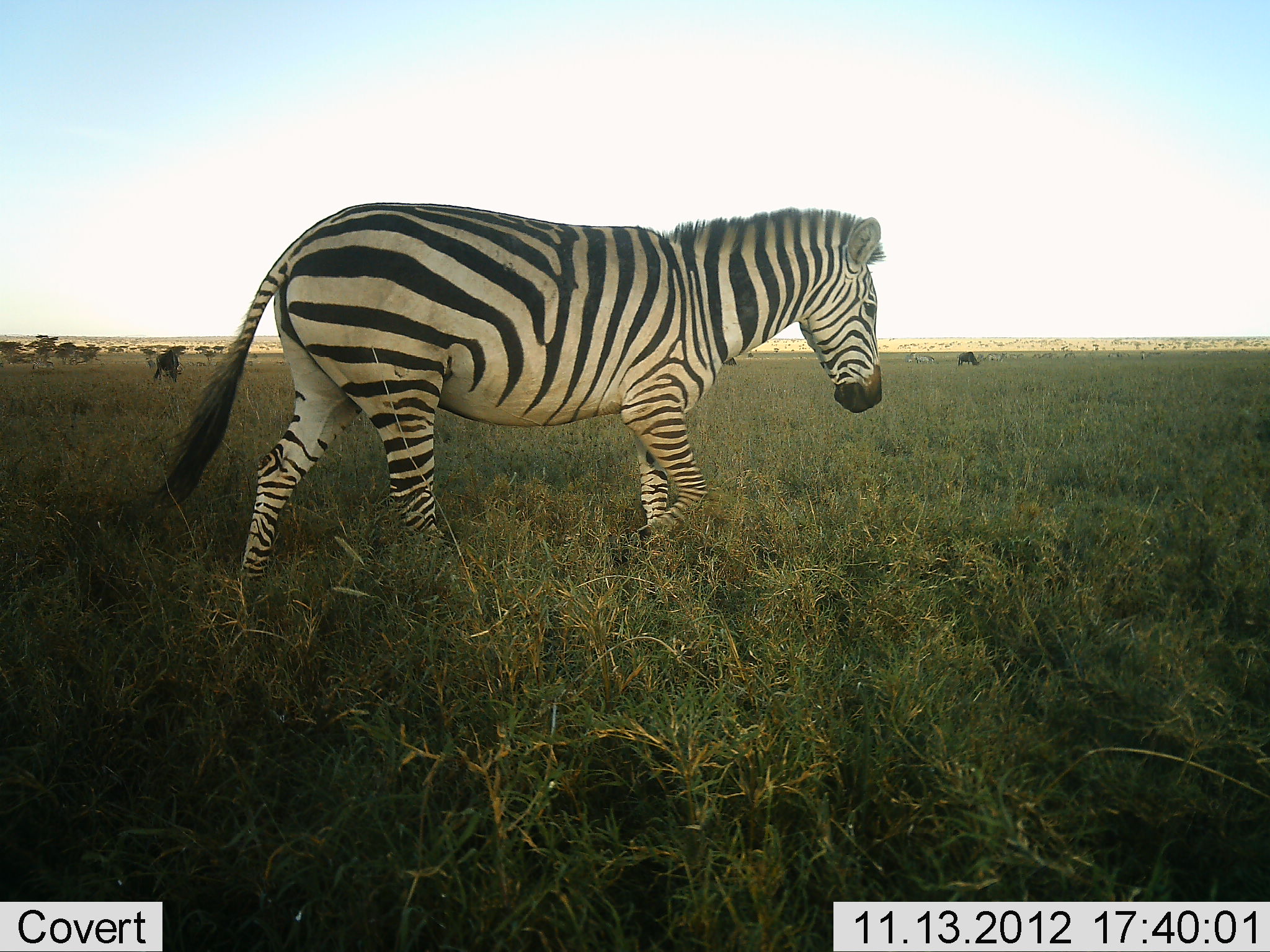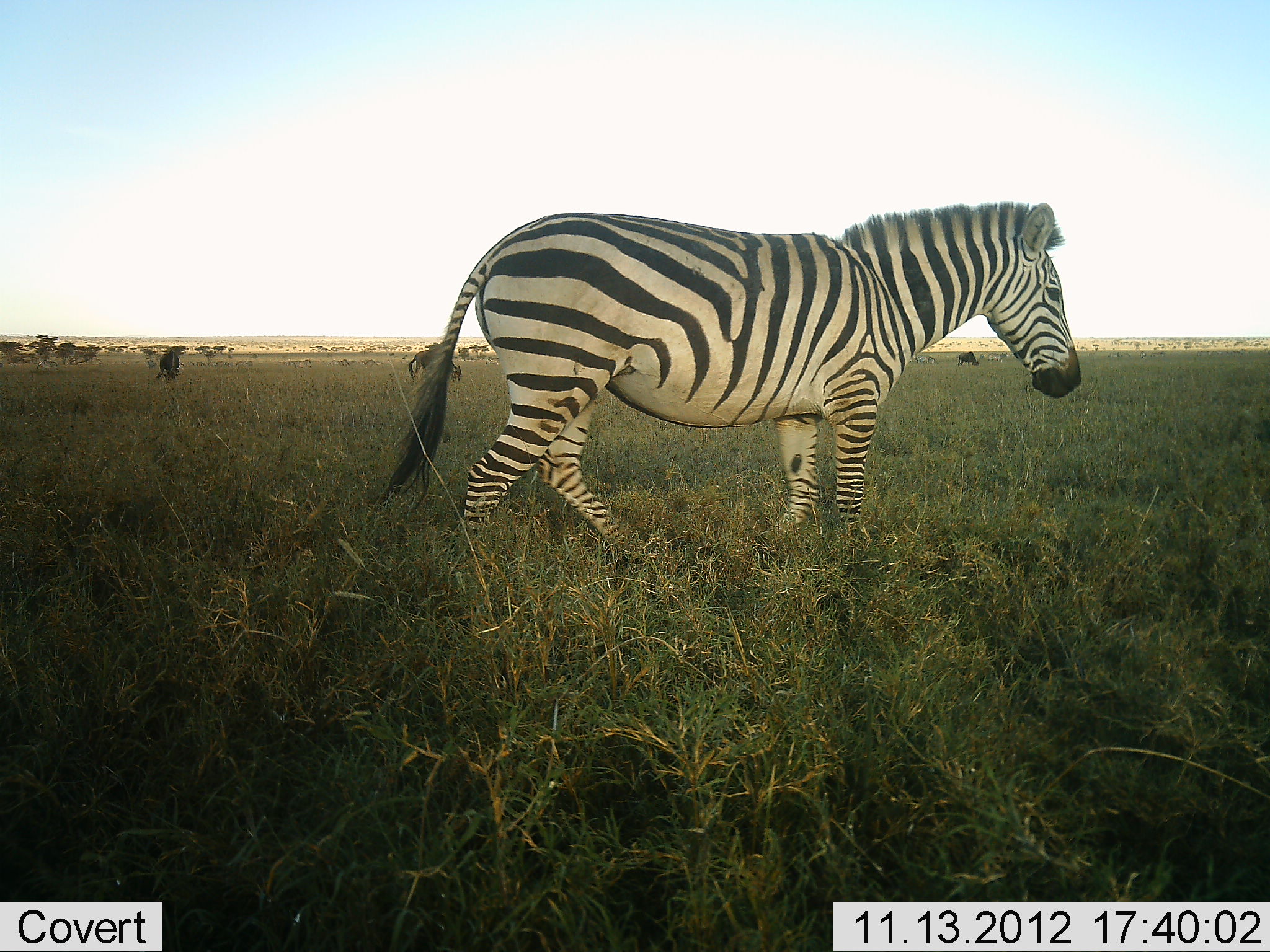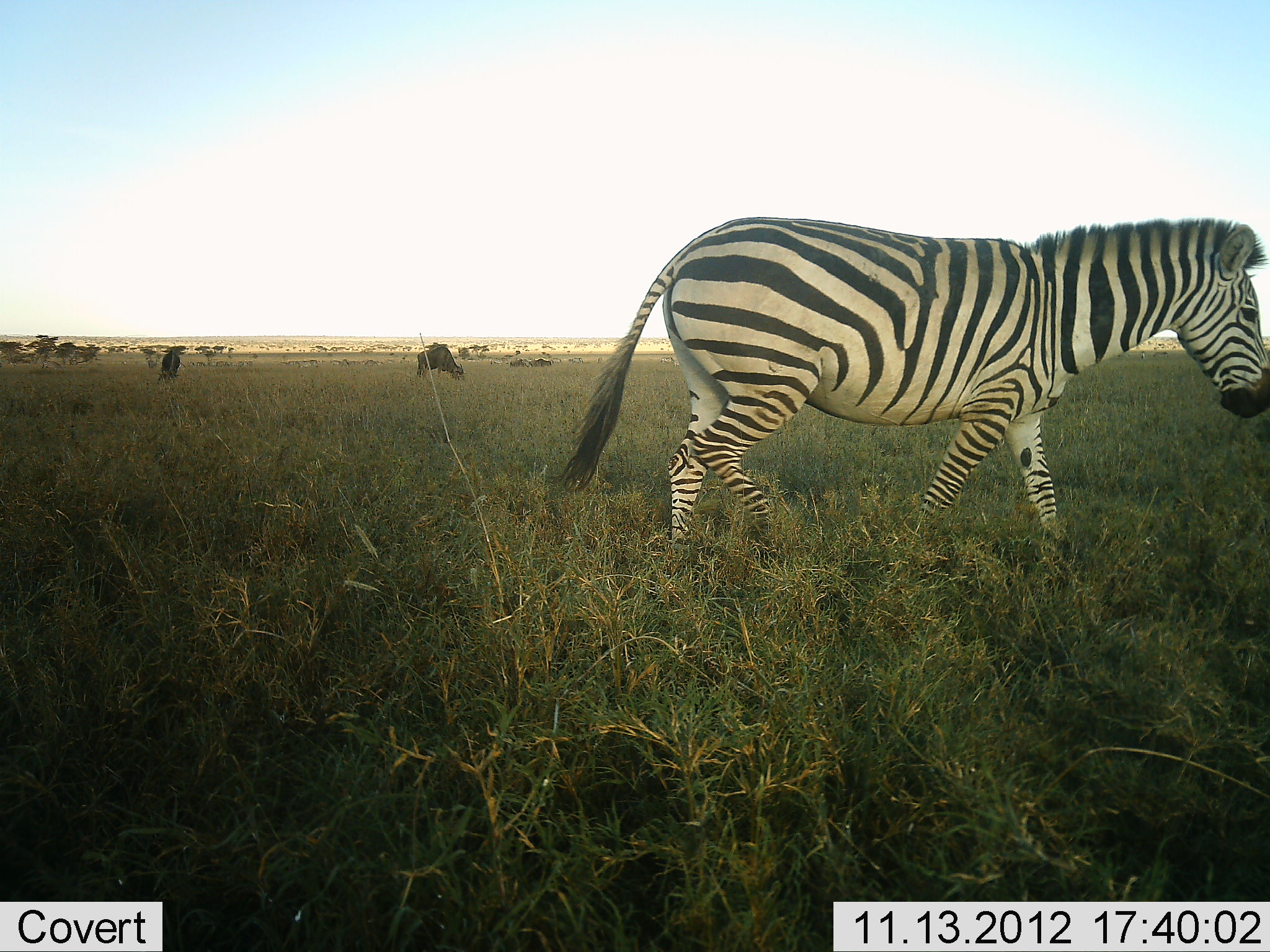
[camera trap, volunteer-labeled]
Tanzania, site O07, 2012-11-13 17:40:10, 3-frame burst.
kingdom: Animalia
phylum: Chordata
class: Mammalia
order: Perissodactyla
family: Equidae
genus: Equus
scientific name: Equus quagga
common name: plains zebra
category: zebra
Zebra (plains zebra) (Equus quagga), count 1. Behavior (volunteer vote fractions): standing 15%, resting 0%, moving 85%, interacting 0%. Young present (vote fraction): 0%. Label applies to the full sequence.